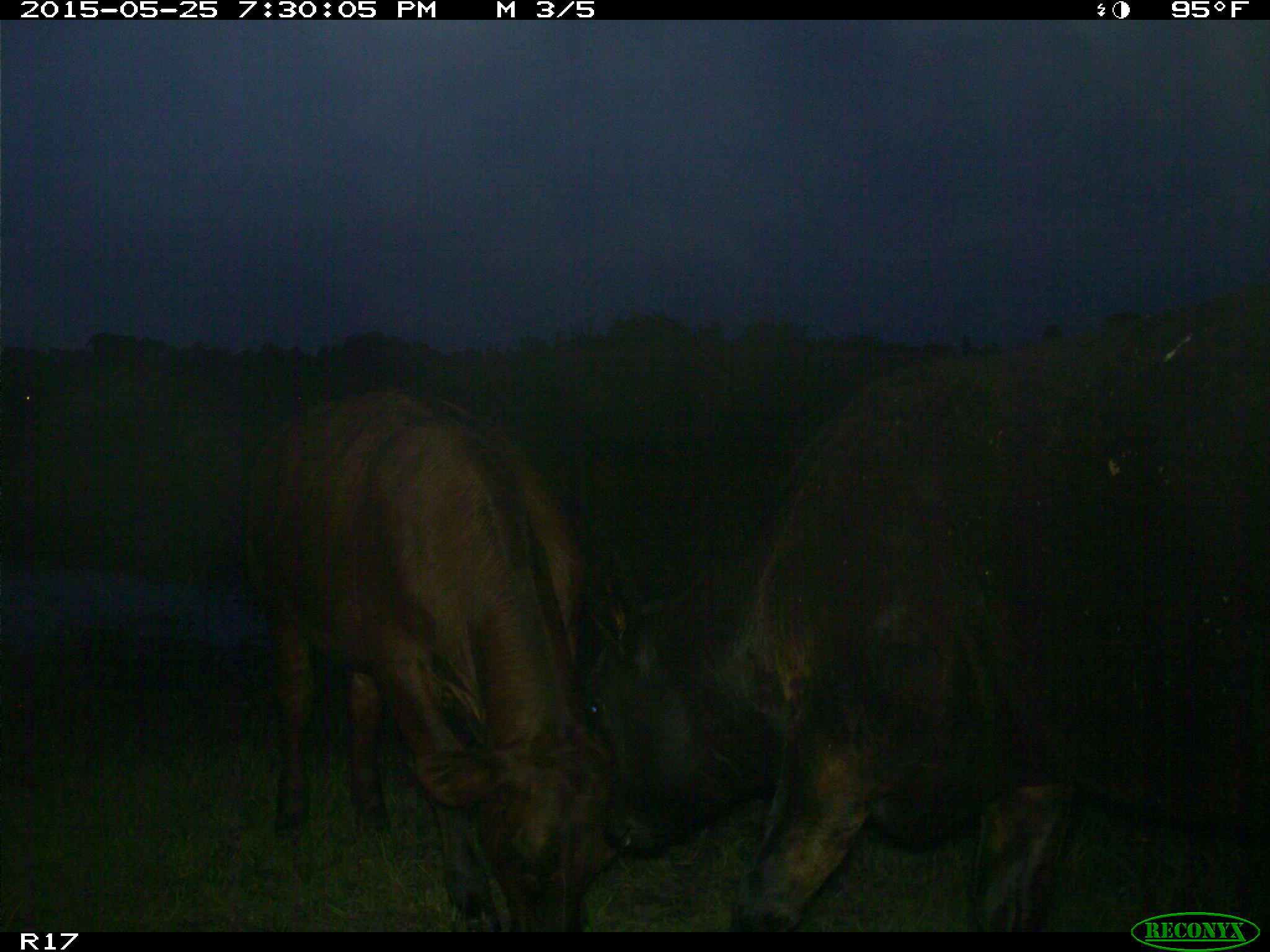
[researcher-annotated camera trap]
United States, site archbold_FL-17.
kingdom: Animalia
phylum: Chordata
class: Mammalia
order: Artiodactyla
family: Bovidae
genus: Bos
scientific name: Bos taurus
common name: domestic cow